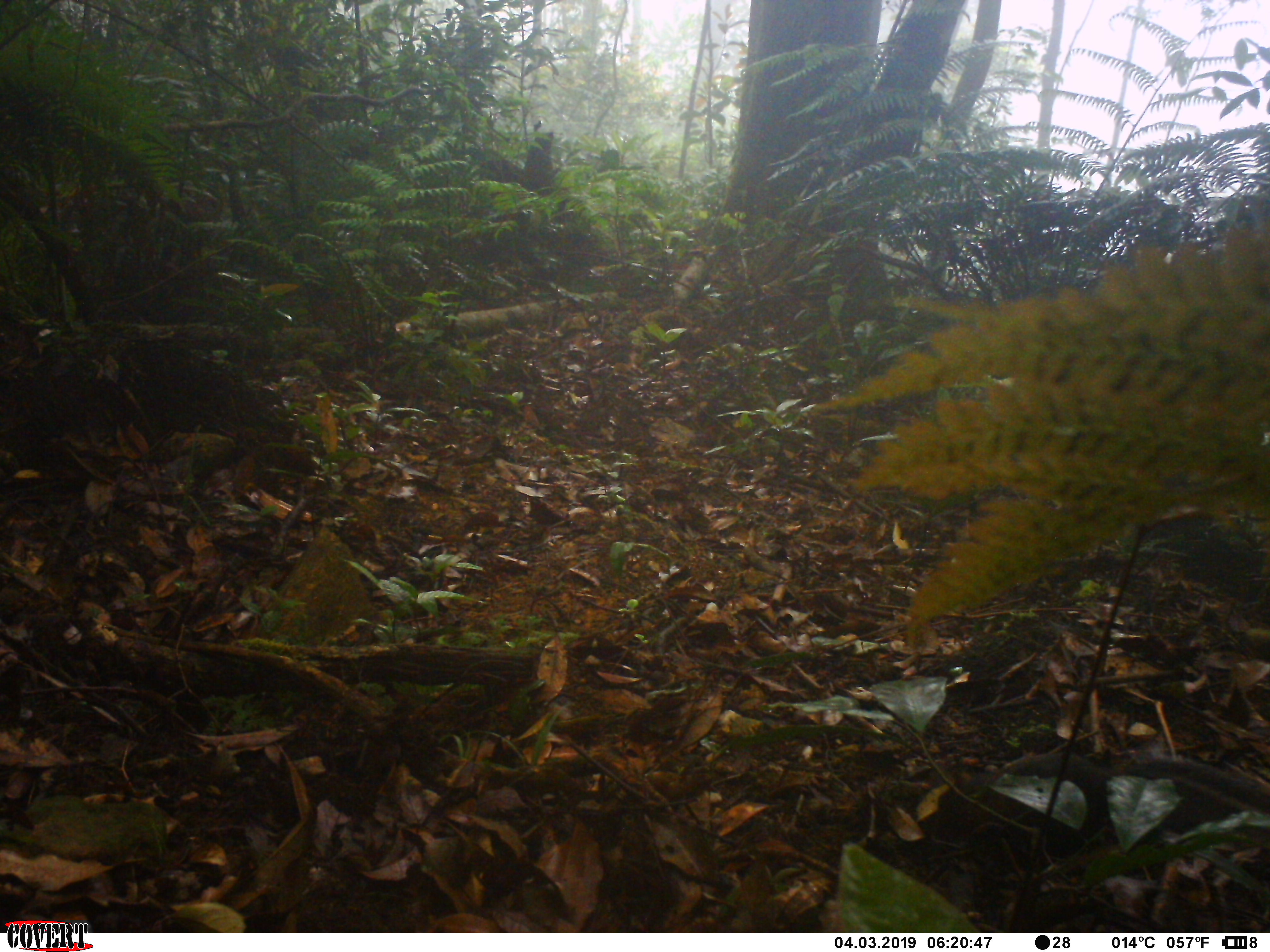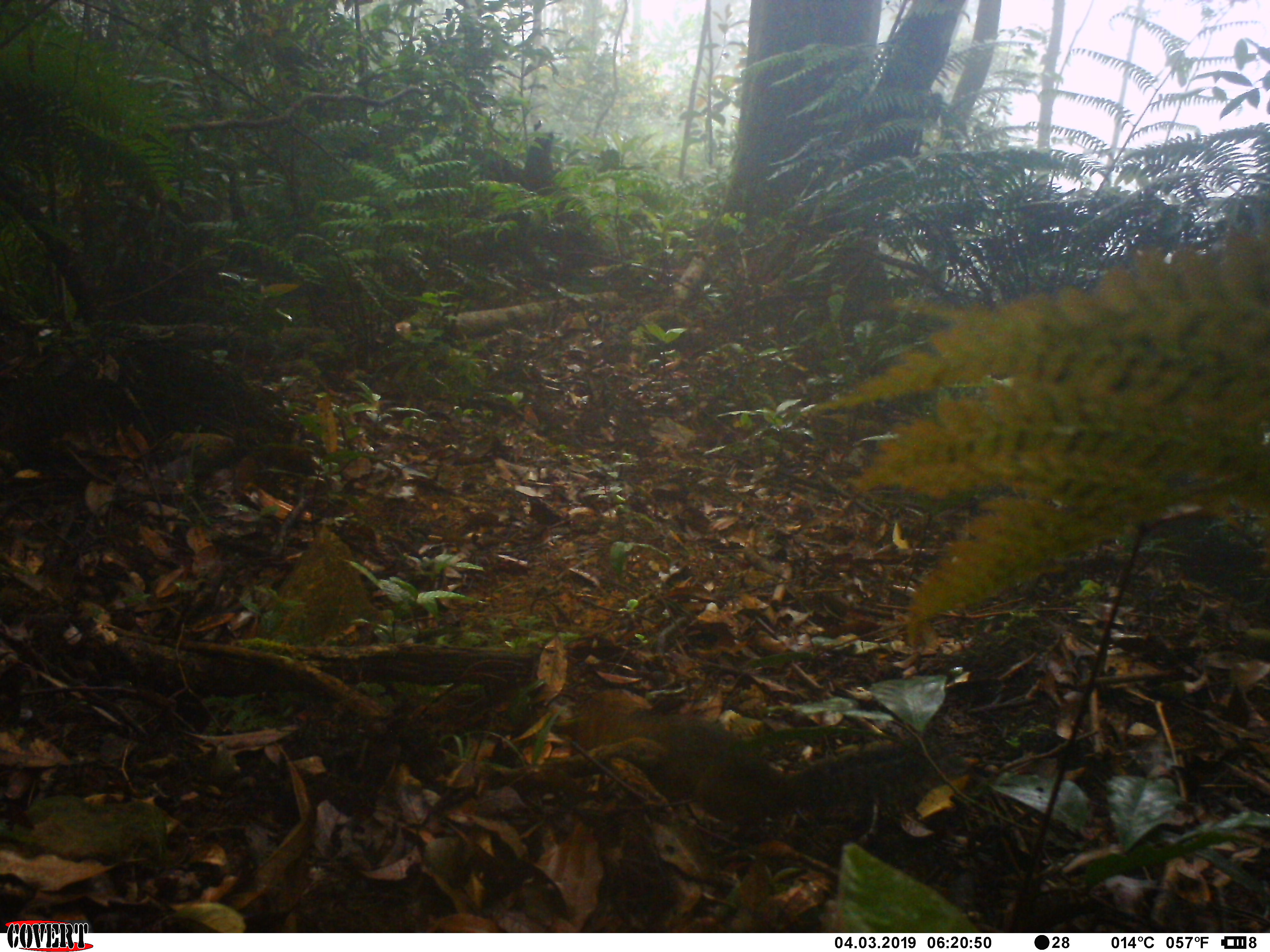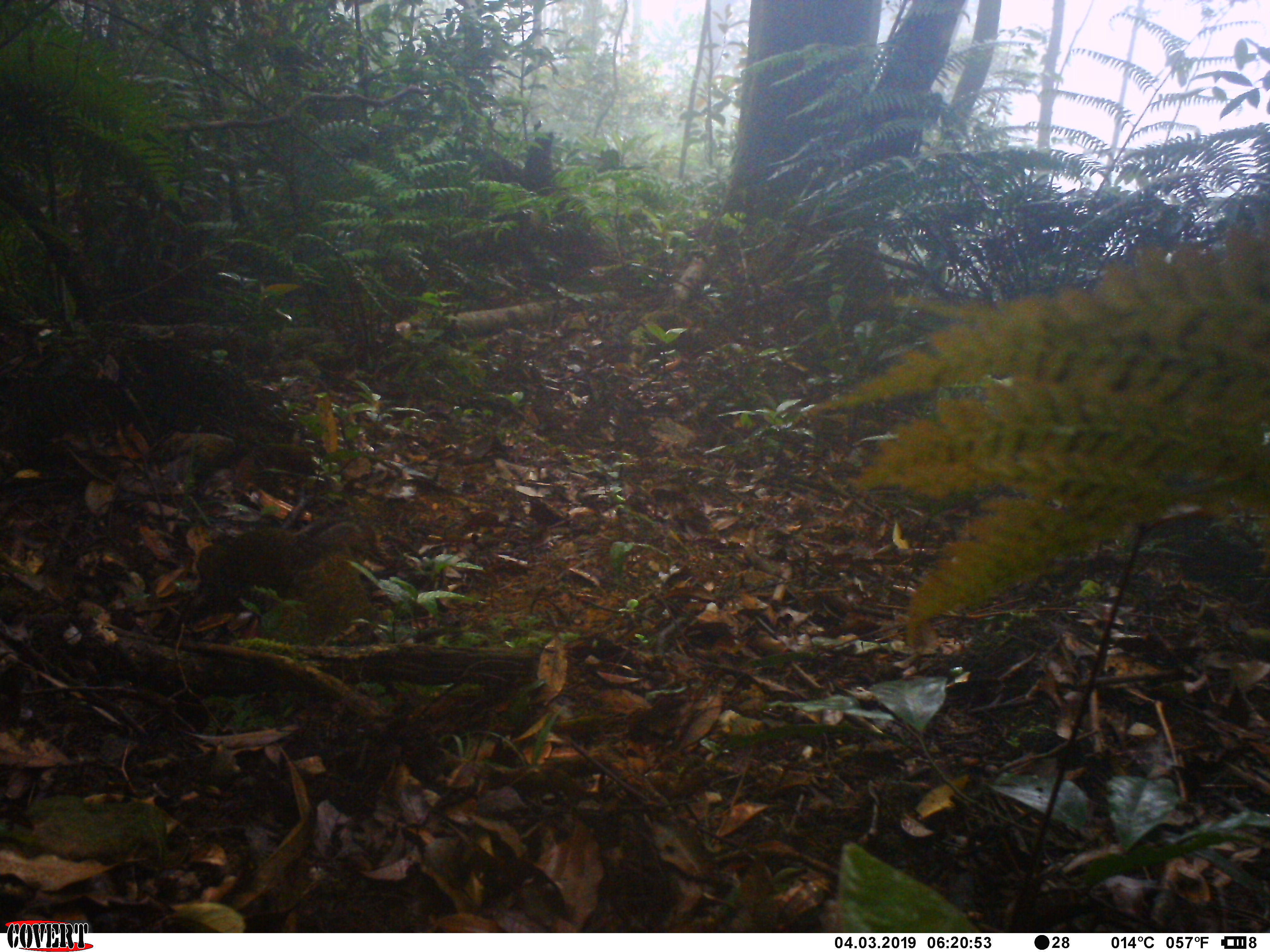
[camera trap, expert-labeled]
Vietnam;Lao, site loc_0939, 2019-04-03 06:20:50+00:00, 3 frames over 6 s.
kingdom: Animalia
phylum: Chordata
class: Mammalia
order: Rodentia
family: Sciuridae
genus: Dremomys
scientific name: Dremomys rufigenis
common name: red-cheeked squirrel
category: red cheeked squirrel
Red cheeked squirrel (red-cheeked squirrel) (Dremomys rufigenis). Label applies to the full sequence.